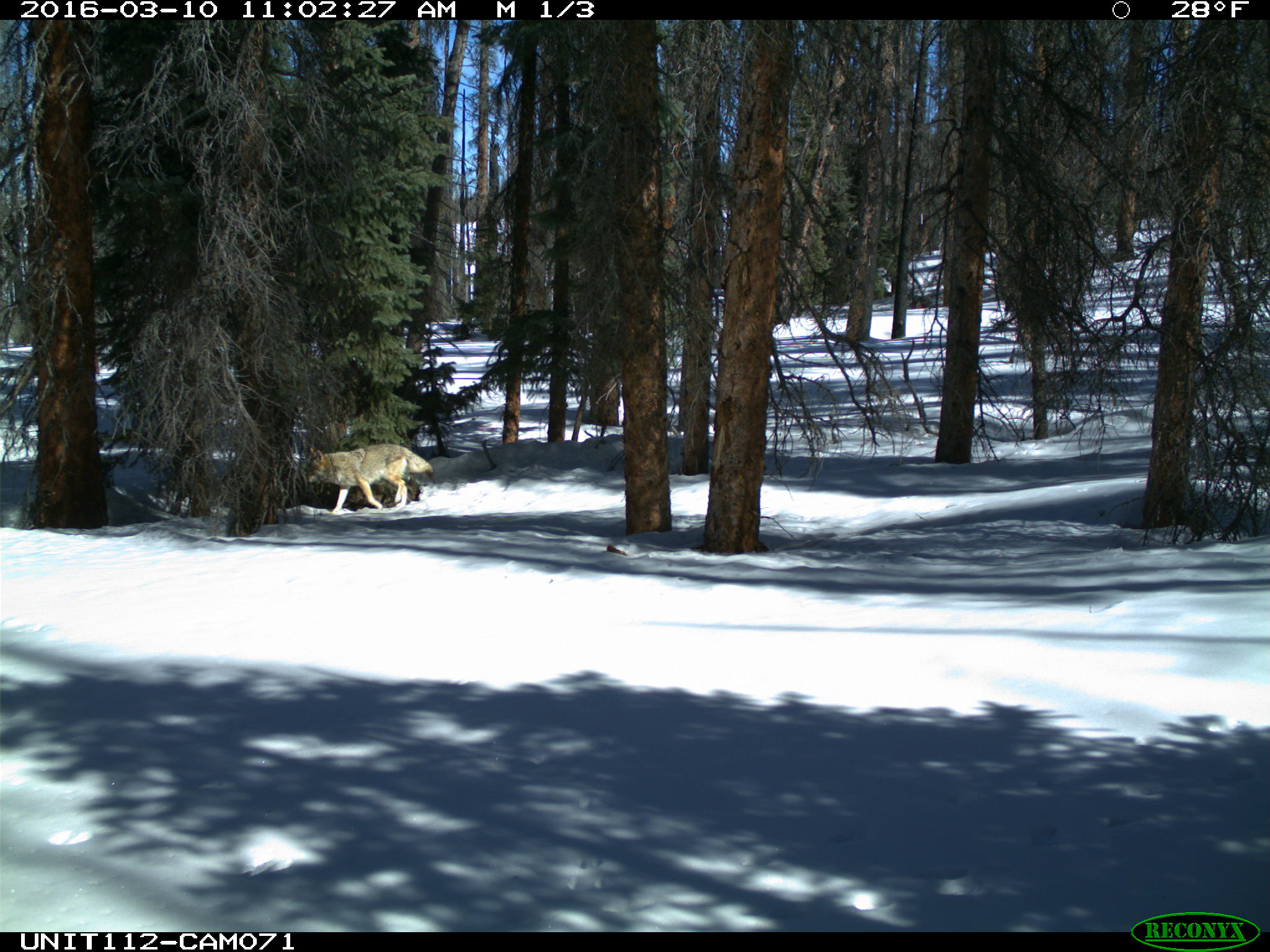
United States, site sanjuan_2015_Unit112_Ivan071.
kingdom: Animalia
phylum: Chordata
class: Mammalia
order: Carnivora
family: Canidae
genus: Canis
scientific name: Canis latrans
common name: coyote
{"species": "Canis latrans (coyote)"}